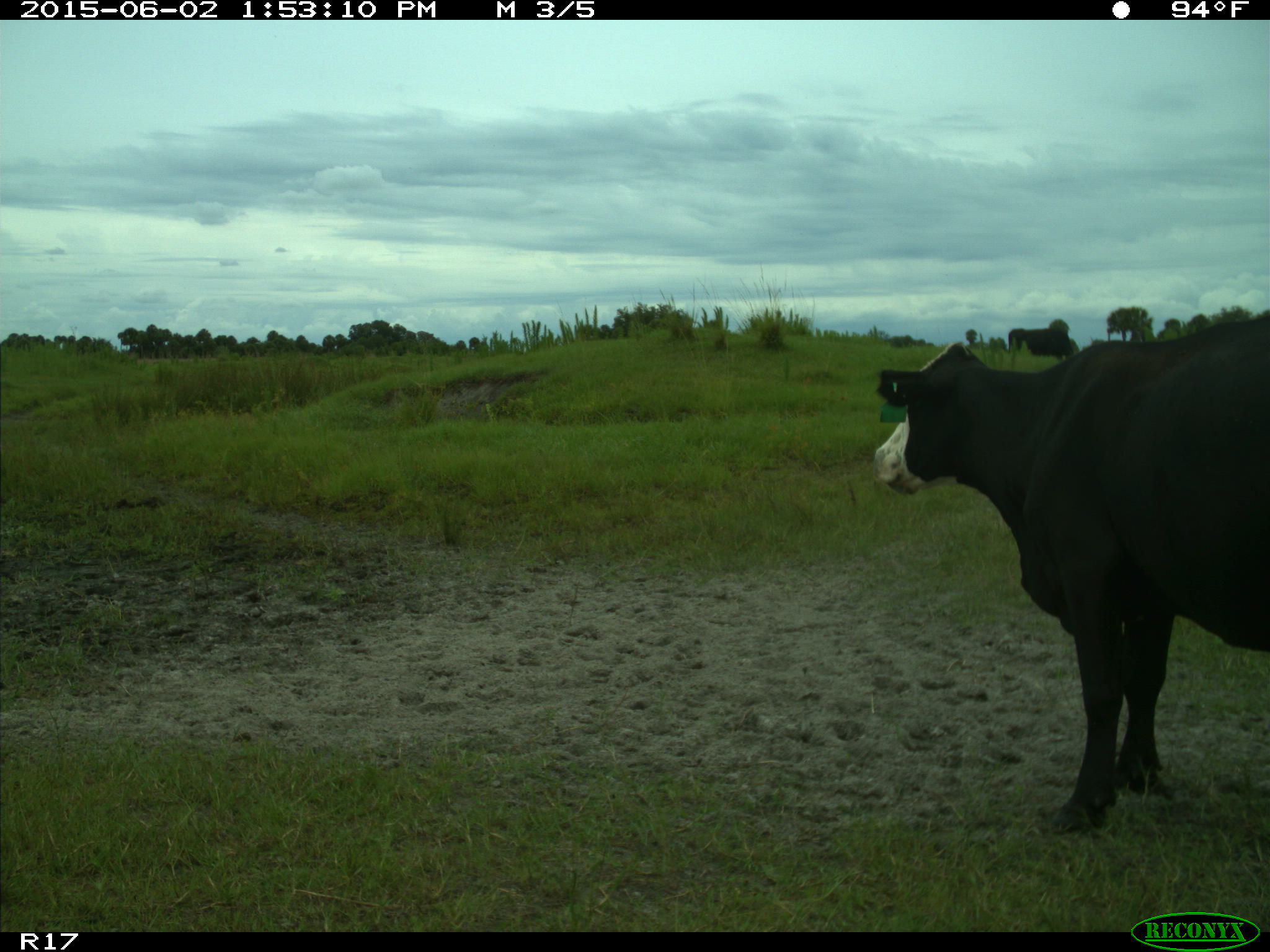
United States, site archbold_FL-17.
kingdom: Animalia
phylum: Chordata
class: Mammalia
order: Artiodactyla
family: Bovidae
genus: Bos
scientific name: Bos taurus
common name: domestic cow